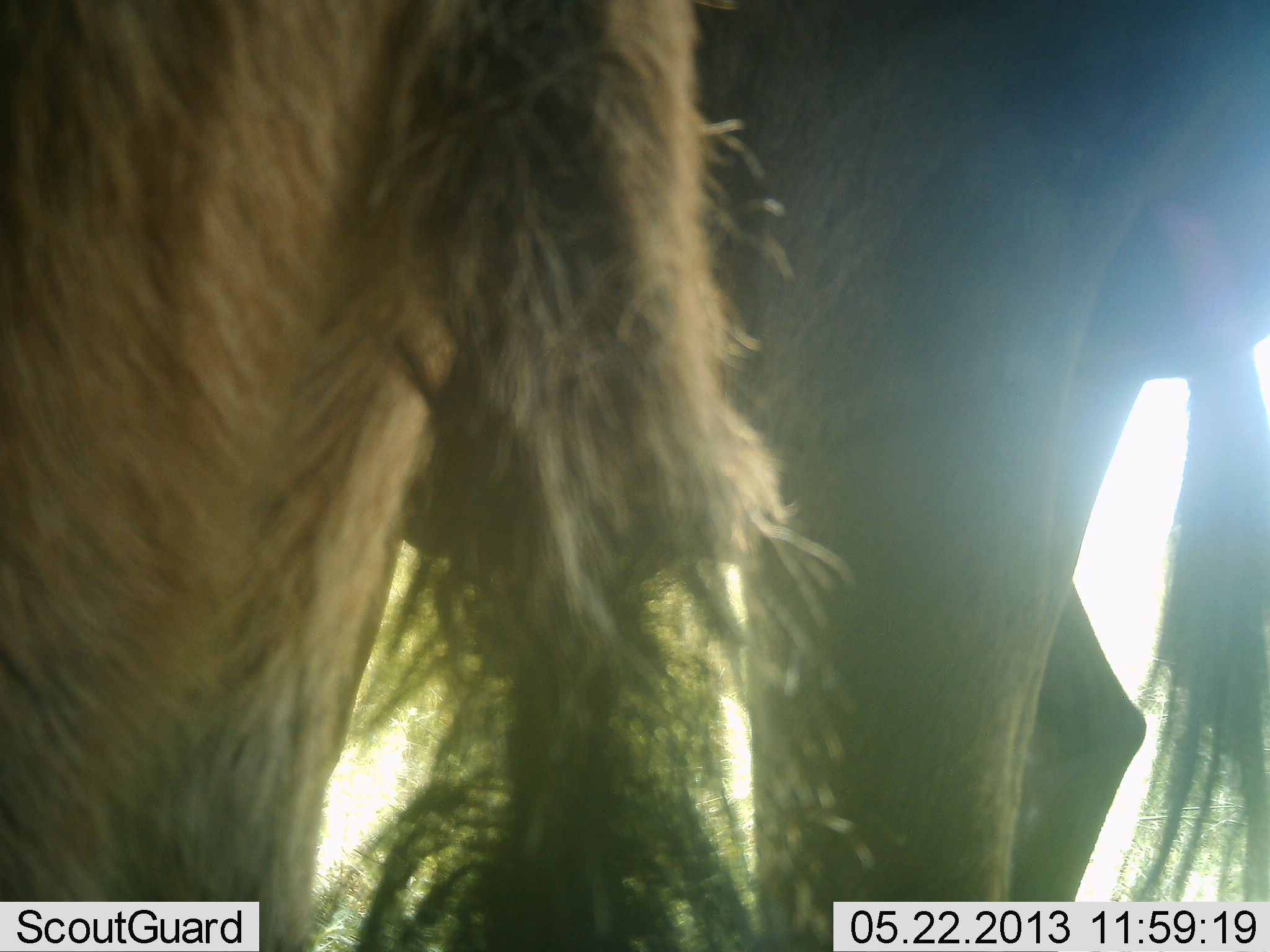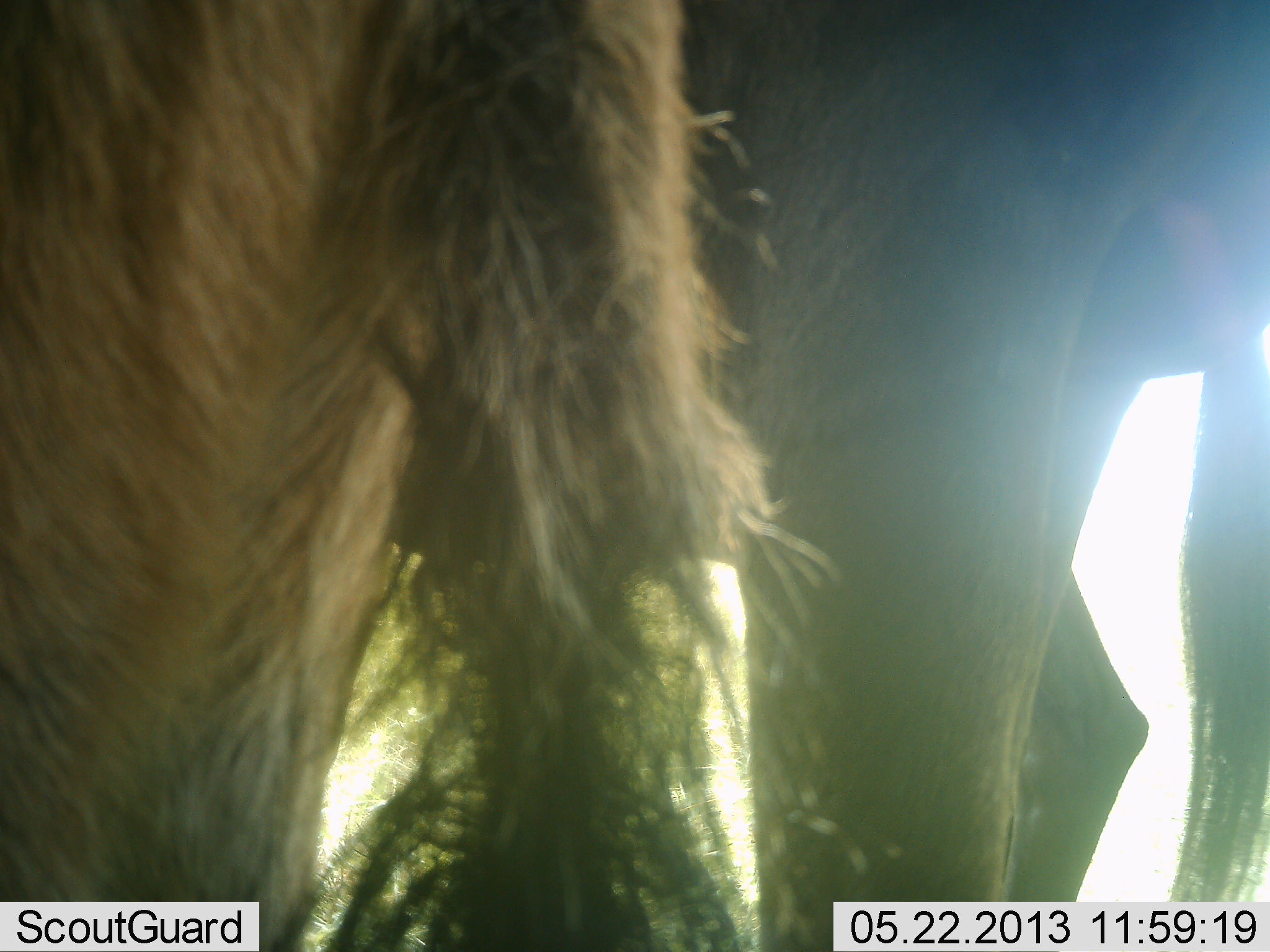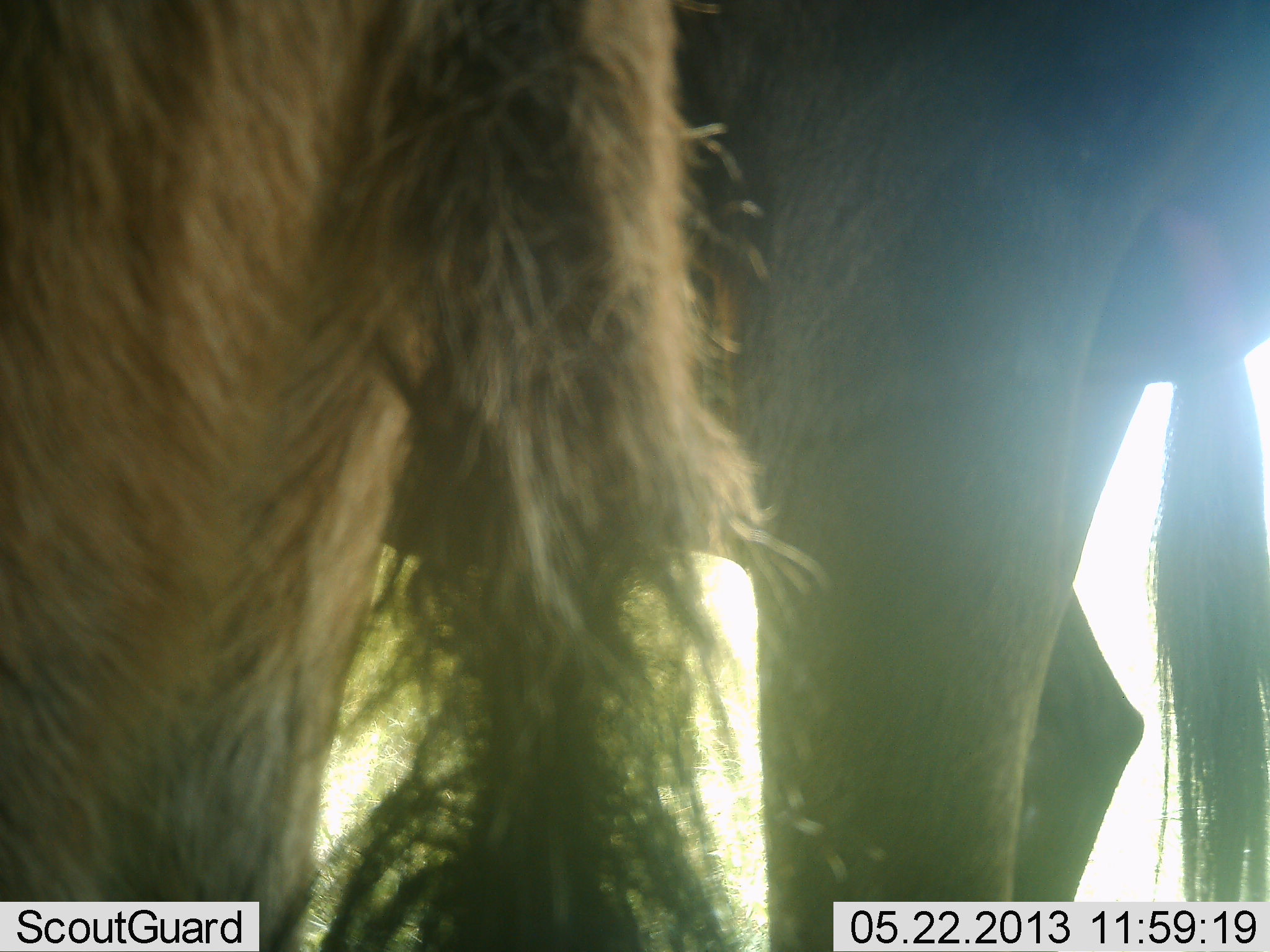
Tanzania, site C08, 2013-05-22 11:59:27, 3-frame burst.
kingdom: Animalia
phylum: Chordata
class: Mammalia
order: Artiodactyla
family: Bovidae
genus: Connochaetes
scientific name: Connochaetes taurinus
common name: blue wildebeest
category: wildebeest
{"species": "wildebeest (blue wildebeest) (Connochaetes taurinus)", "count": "2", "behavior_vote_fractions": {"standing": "100%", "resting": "0%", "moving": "0%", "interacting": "0%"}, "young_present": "6%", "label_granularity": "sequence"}